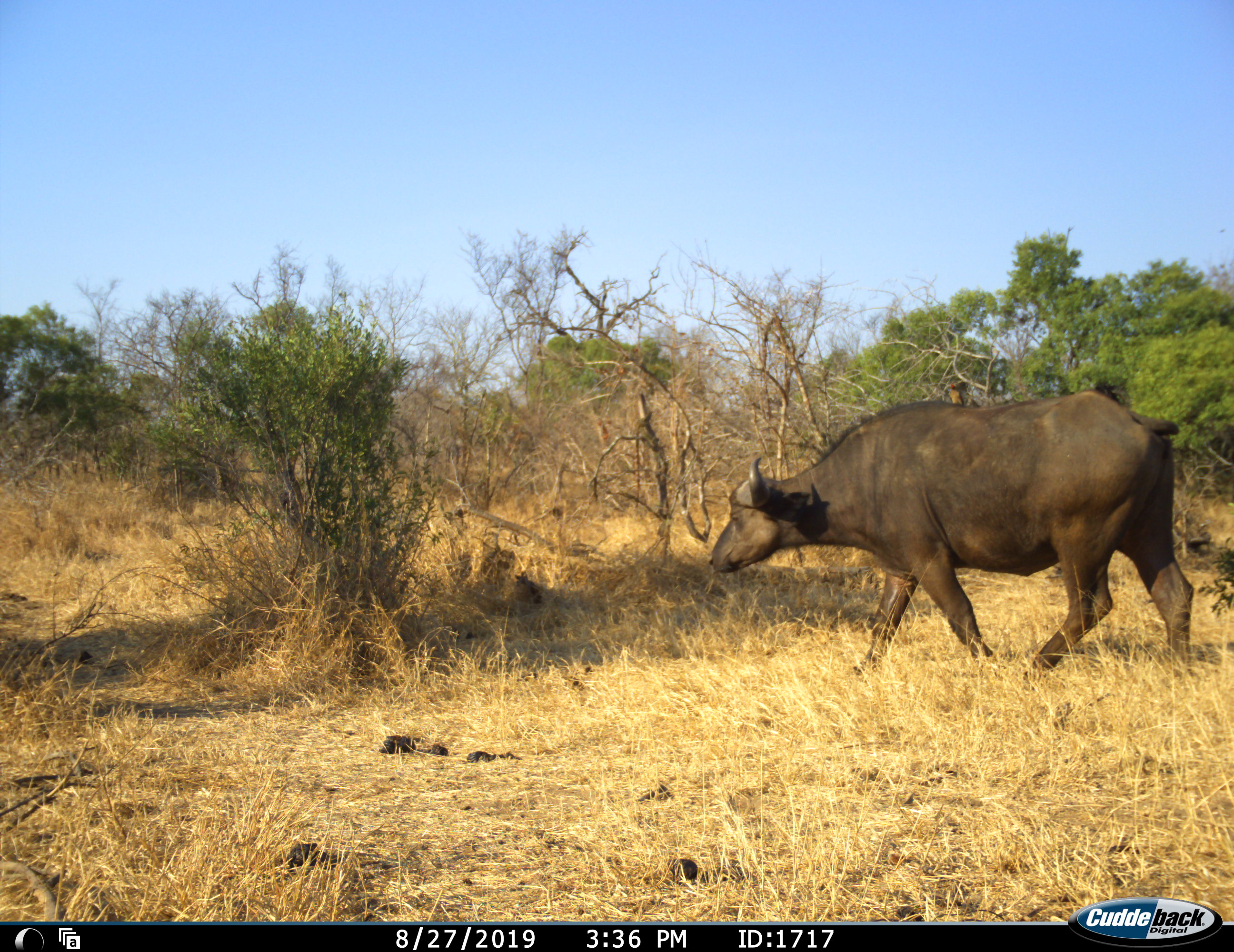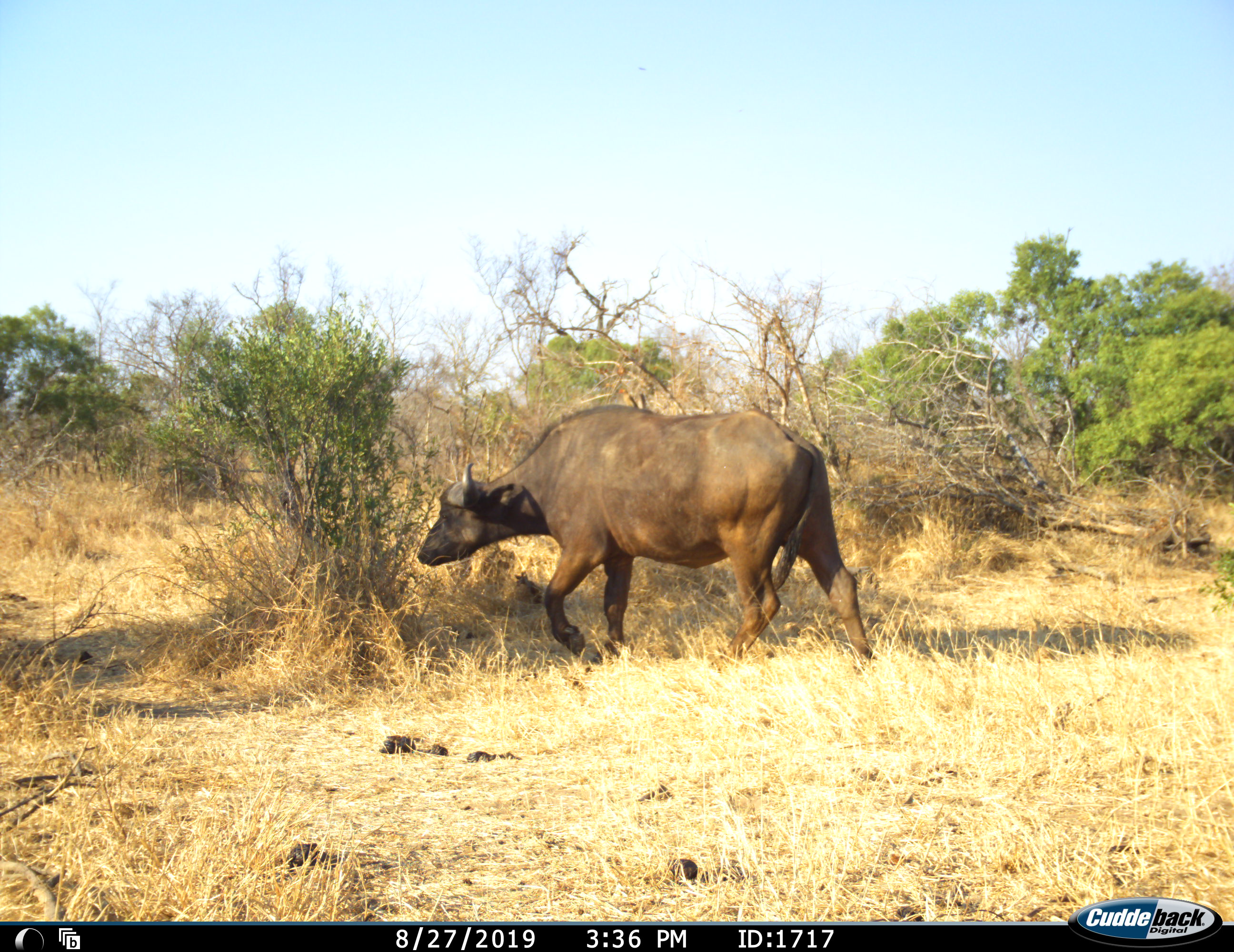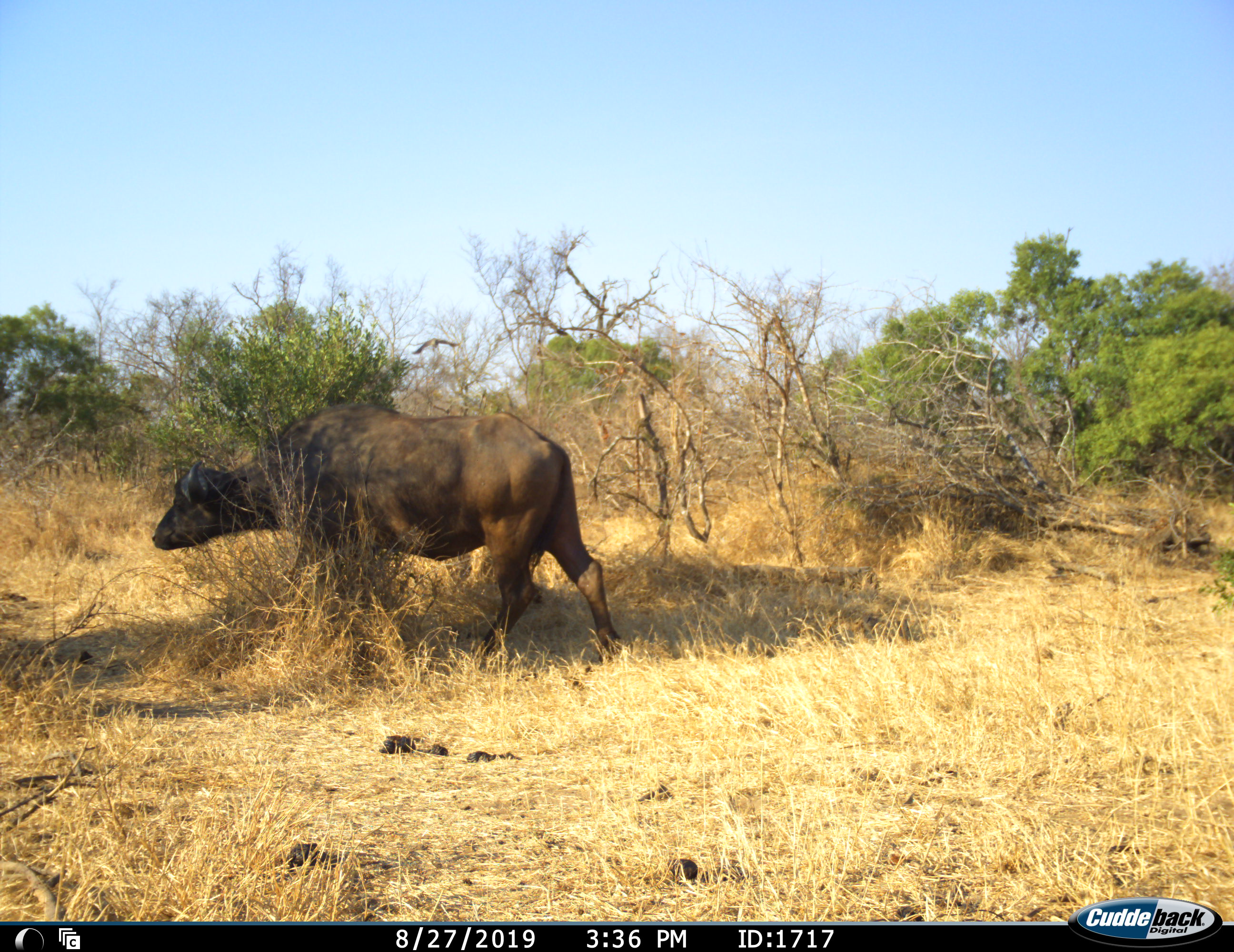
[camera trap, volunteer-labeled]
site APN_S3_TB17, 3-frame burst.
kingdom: Animalia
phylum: Chordata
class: Mammalia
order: Artiodactyla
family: Bovidae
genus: Syncerus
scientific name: Syncerus caffer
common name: african buffalo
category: buffalo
Buffalo (african buffalo) (Syncerus caffer), count 1. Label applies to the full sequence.